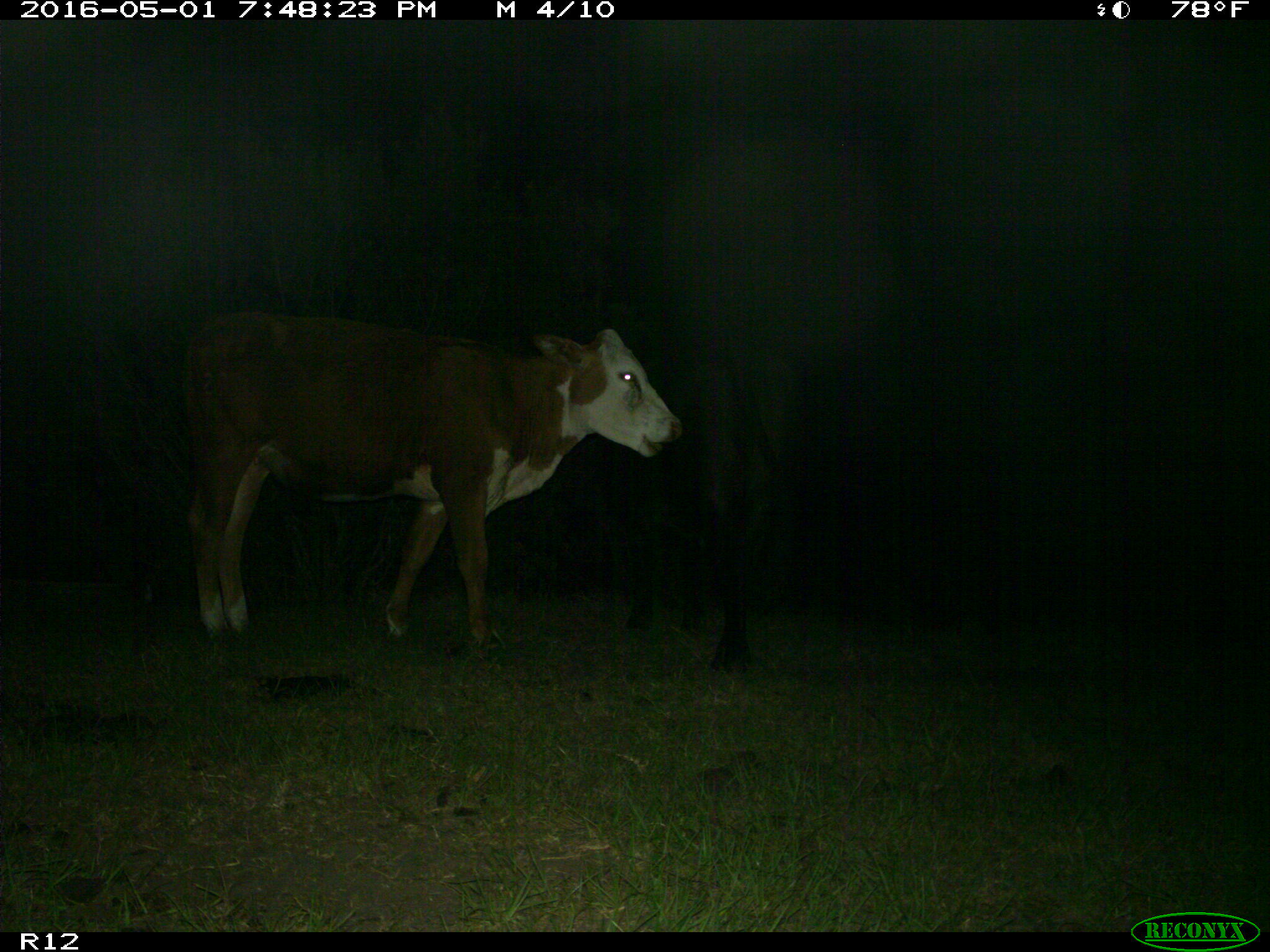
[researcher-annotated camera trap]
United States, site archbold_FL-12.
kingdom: Animalia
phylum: Chordata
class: Mammalia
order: Artiodactyla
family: Bovidae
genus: Bos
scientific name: Bos taurus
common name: domestic cow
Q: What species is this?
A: Bos taurus (domestic cow).